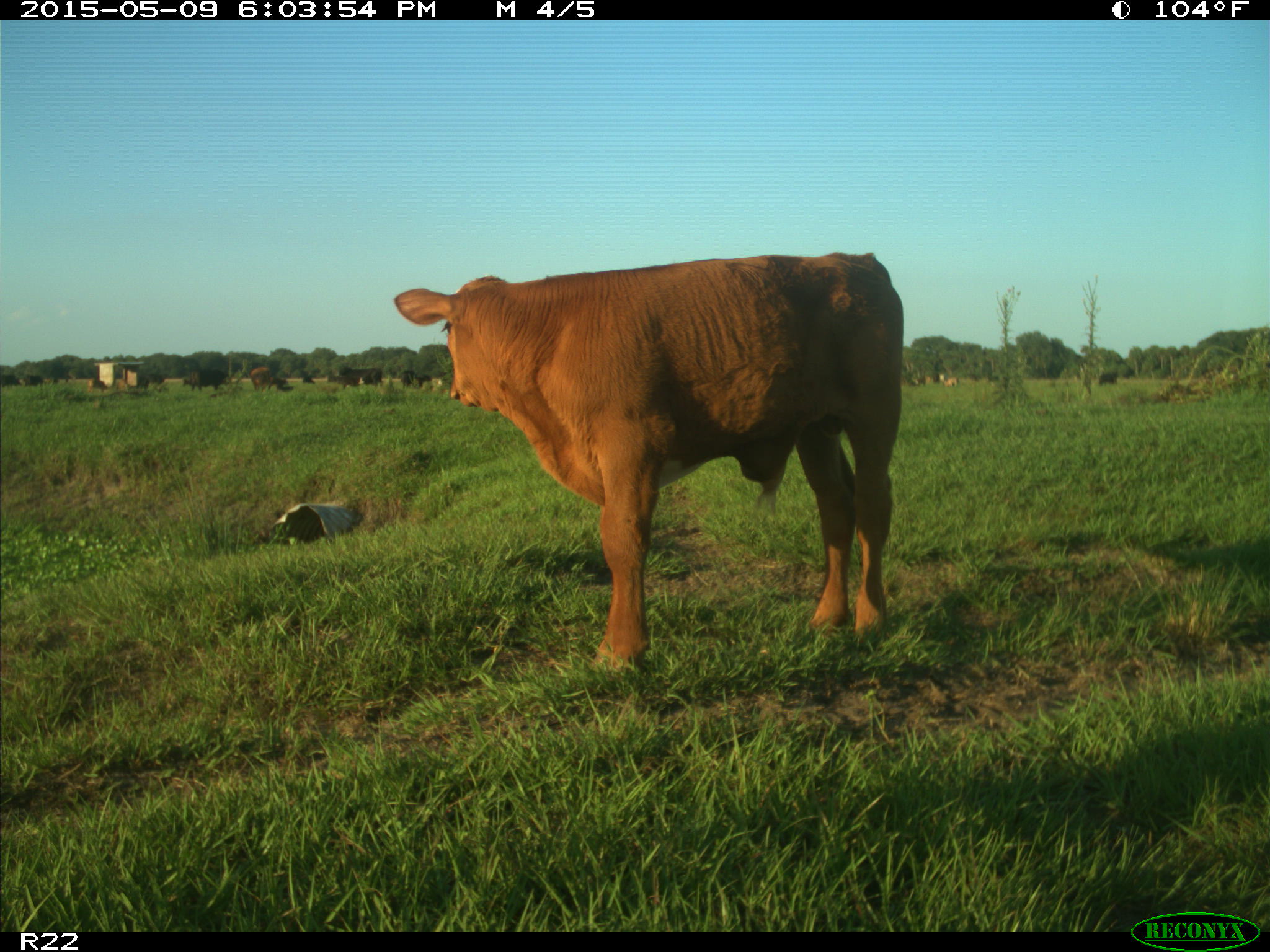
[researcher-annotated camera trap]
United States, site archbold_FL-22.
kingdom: Animalia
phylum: Chordata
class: Mammalia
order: Artiodactyla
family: Bovidae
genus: Bos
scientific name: Bos taurus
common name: domestic cow